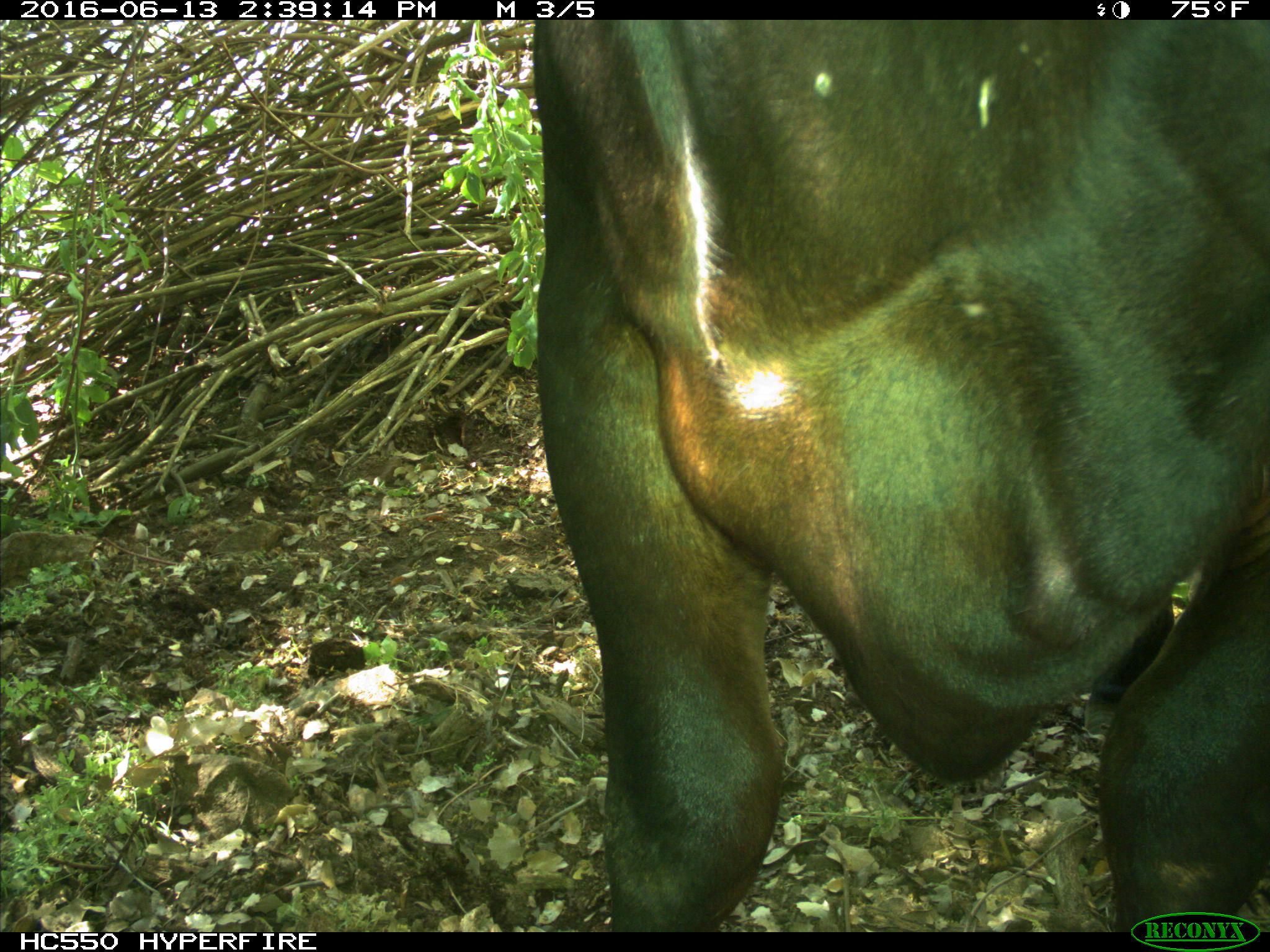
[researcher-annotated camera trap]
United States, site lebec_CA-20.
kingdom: Animalia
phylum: Chordata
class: Mammalia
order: Artiodactyla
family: Bovidae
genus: Bos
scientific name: Bos taurus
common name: domestic cow